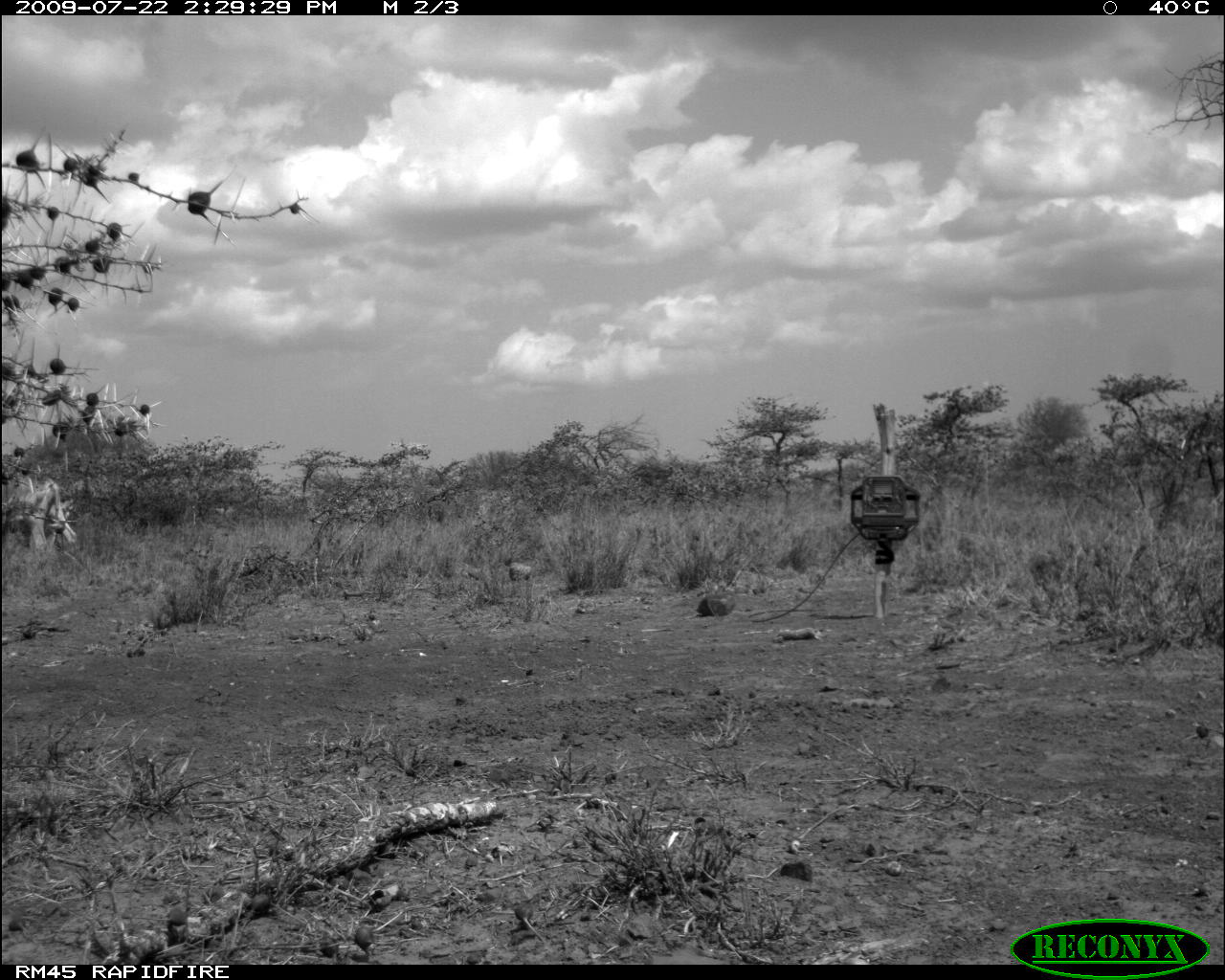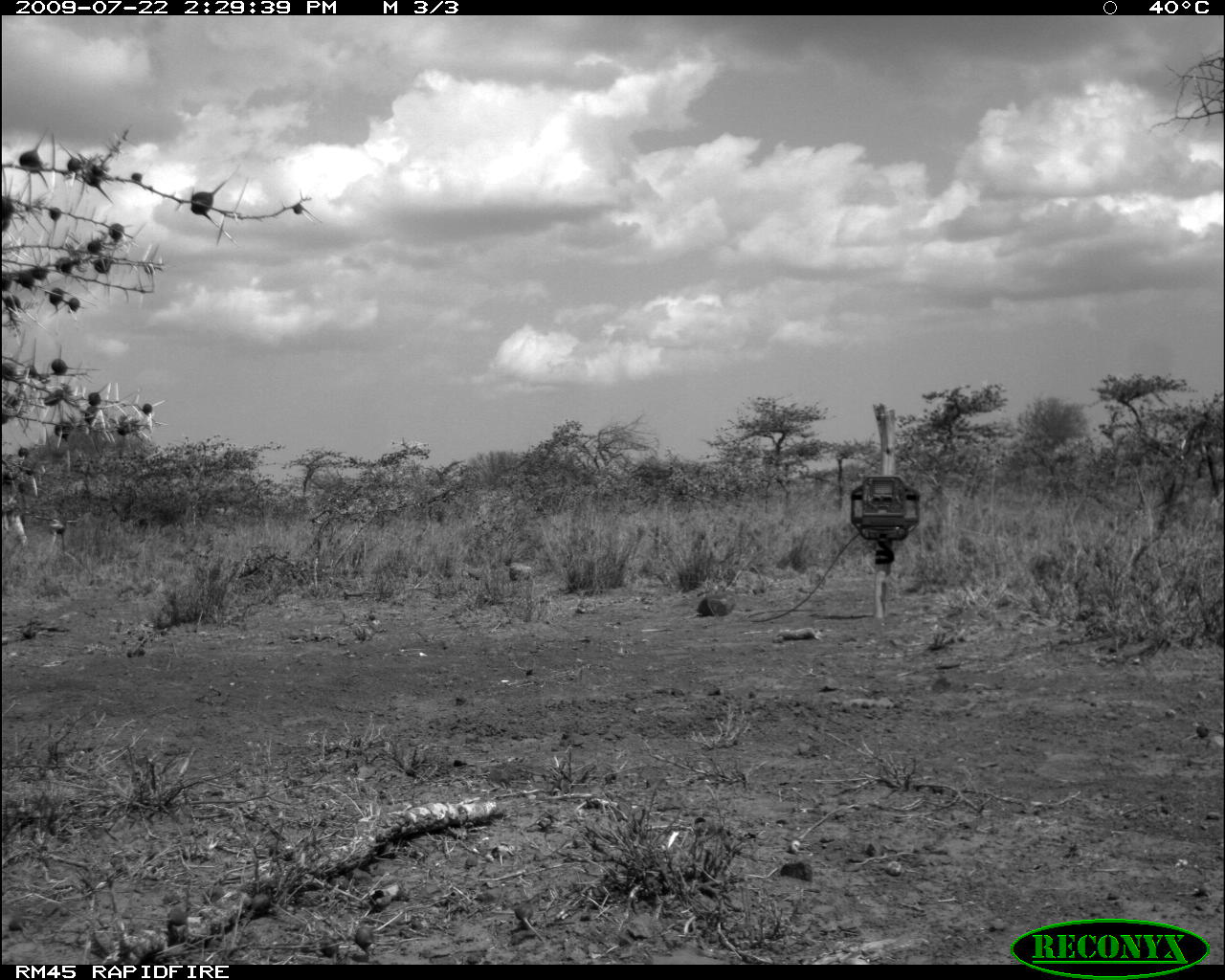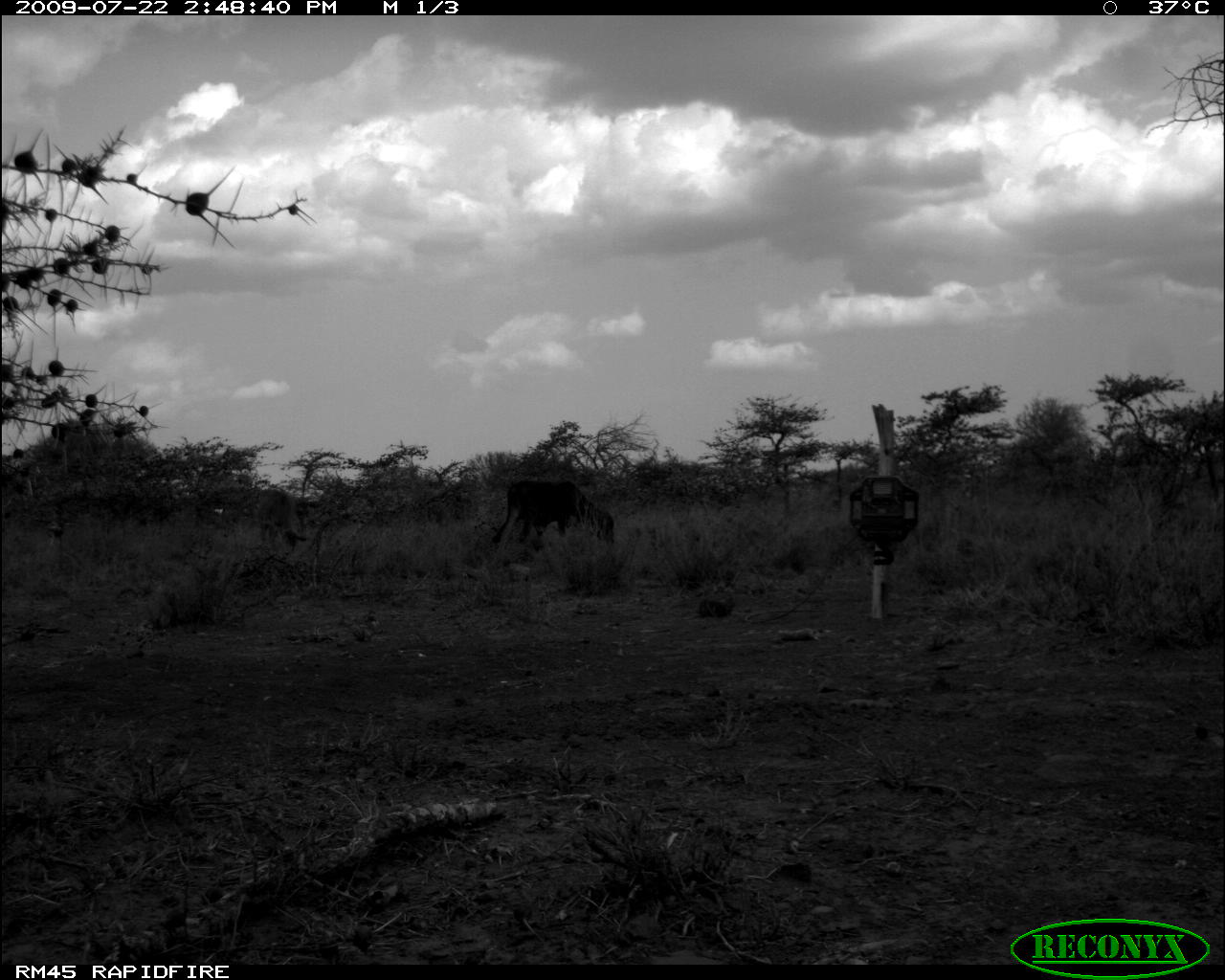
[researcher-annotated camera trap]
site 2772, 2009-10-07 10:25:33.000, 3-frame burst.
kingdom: Animalia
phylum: Chordata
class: Mammalia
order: Perissodactyla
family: Equidae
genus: Equus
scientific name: Equus quagga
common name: plains zebra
Equus quagga (plains zebra), count 4.